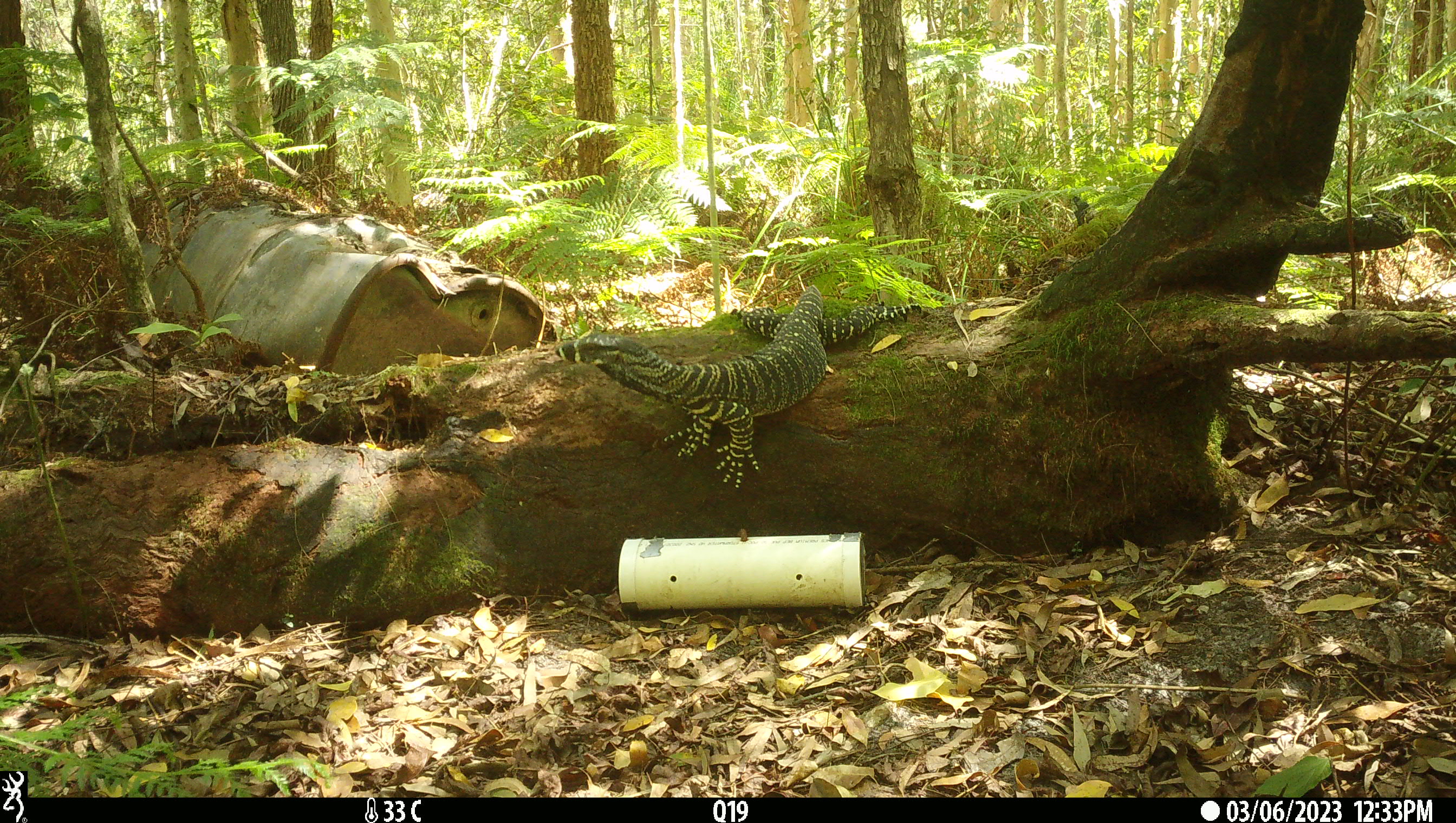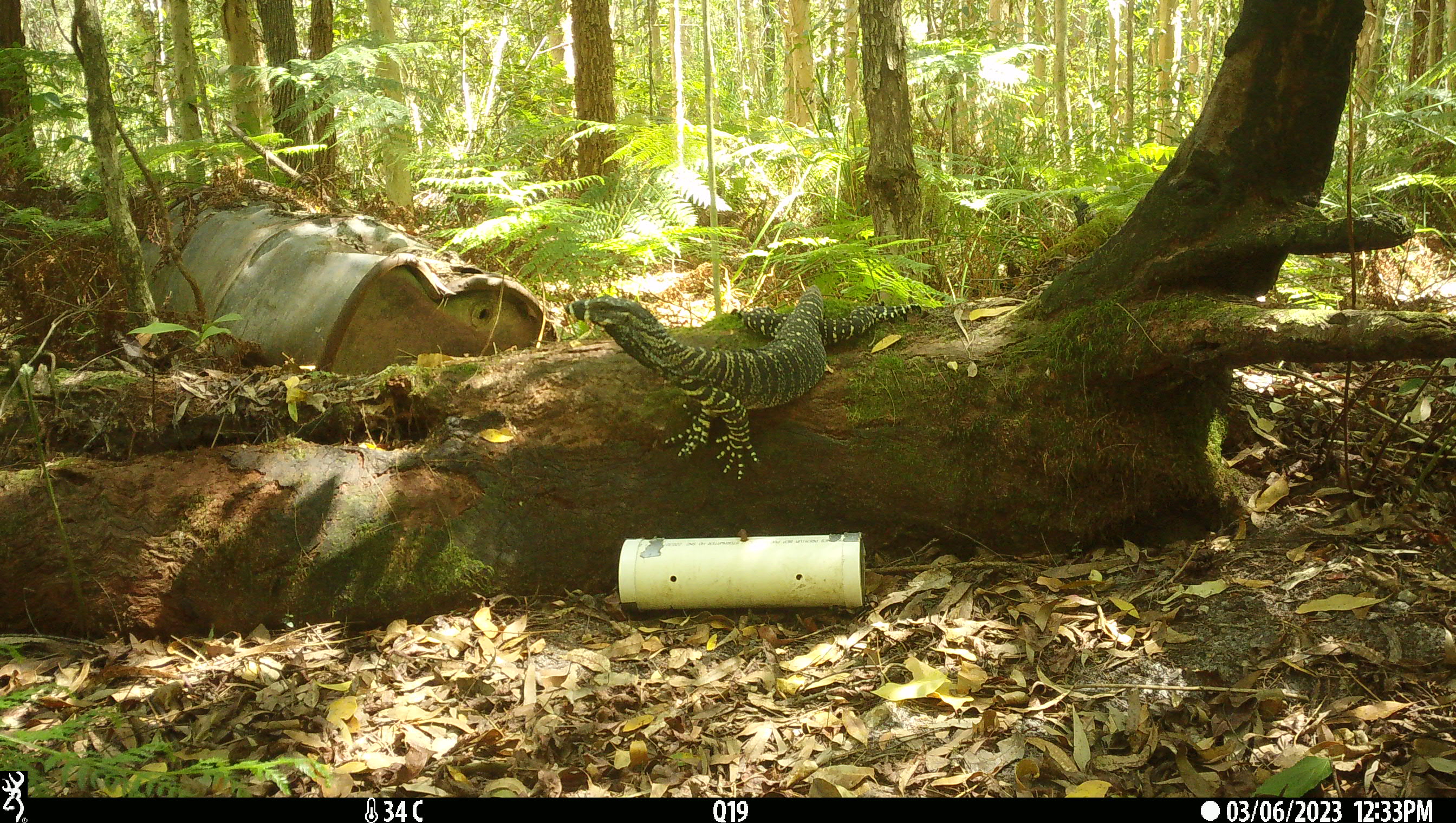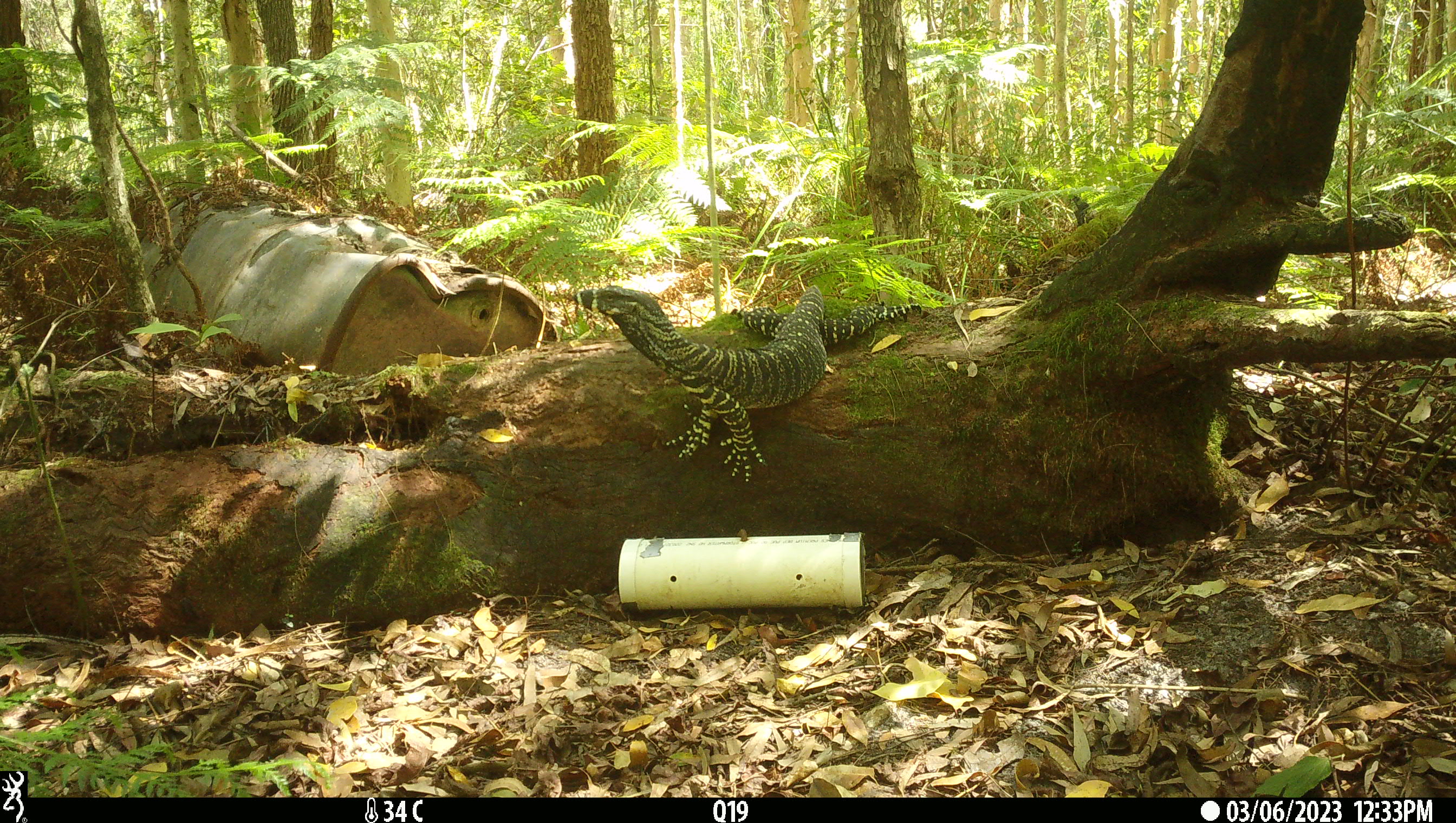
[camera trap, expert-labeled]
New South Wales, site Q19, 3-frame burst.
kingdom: Animalia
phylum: Chordata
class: Reptilia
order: Squamata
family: Varanidae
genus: Varanus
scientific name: Varanus varius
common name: lace monitor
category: goanna